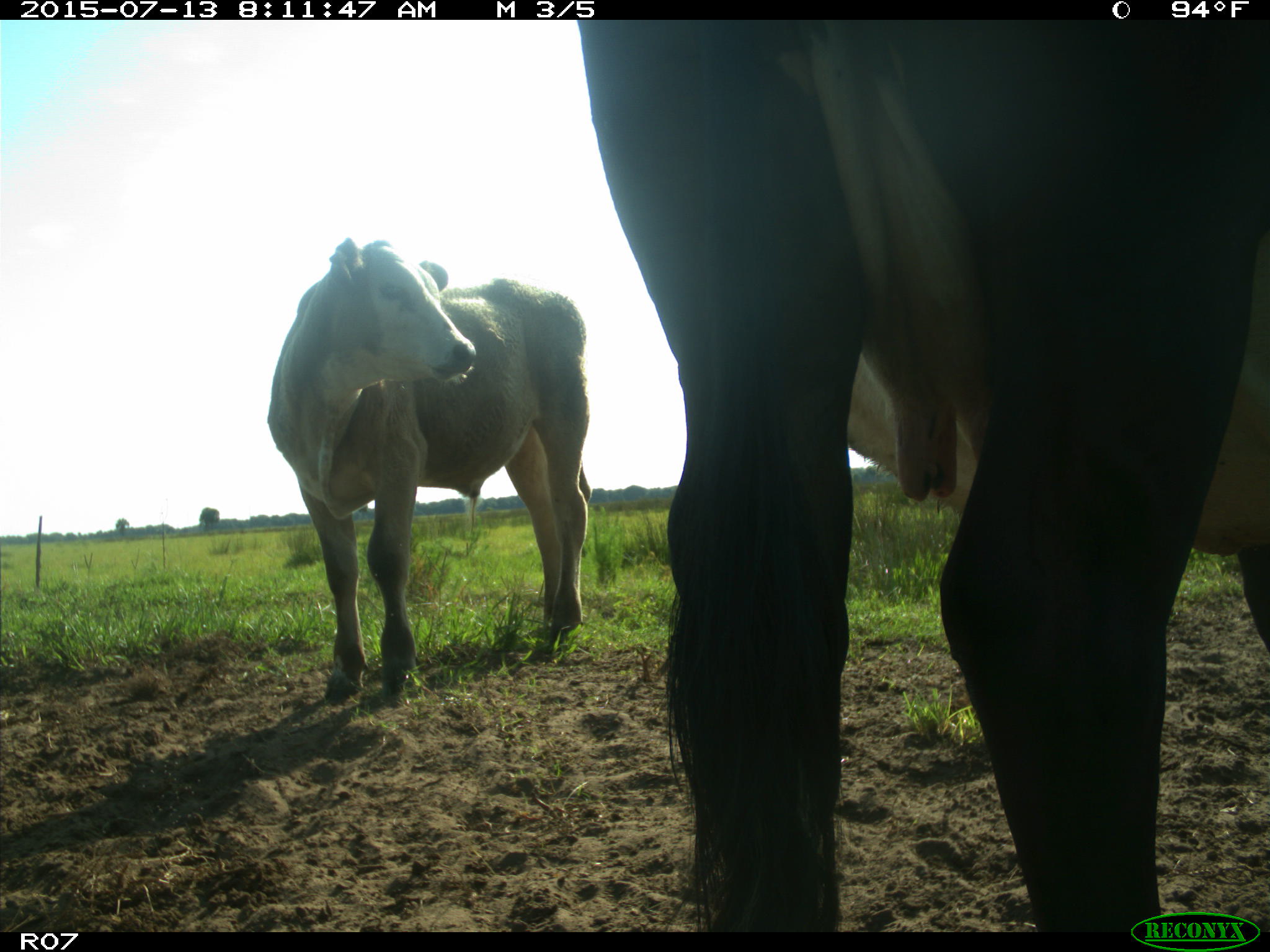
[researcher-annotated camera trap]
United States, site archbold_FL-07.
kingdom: Animalia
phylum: Chordata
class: Mammalia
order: Artiodactyla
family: Bovidae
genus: Bos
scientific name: Bos taurus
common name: domestic cow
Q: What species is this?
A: Bos taurus (domestic cow).